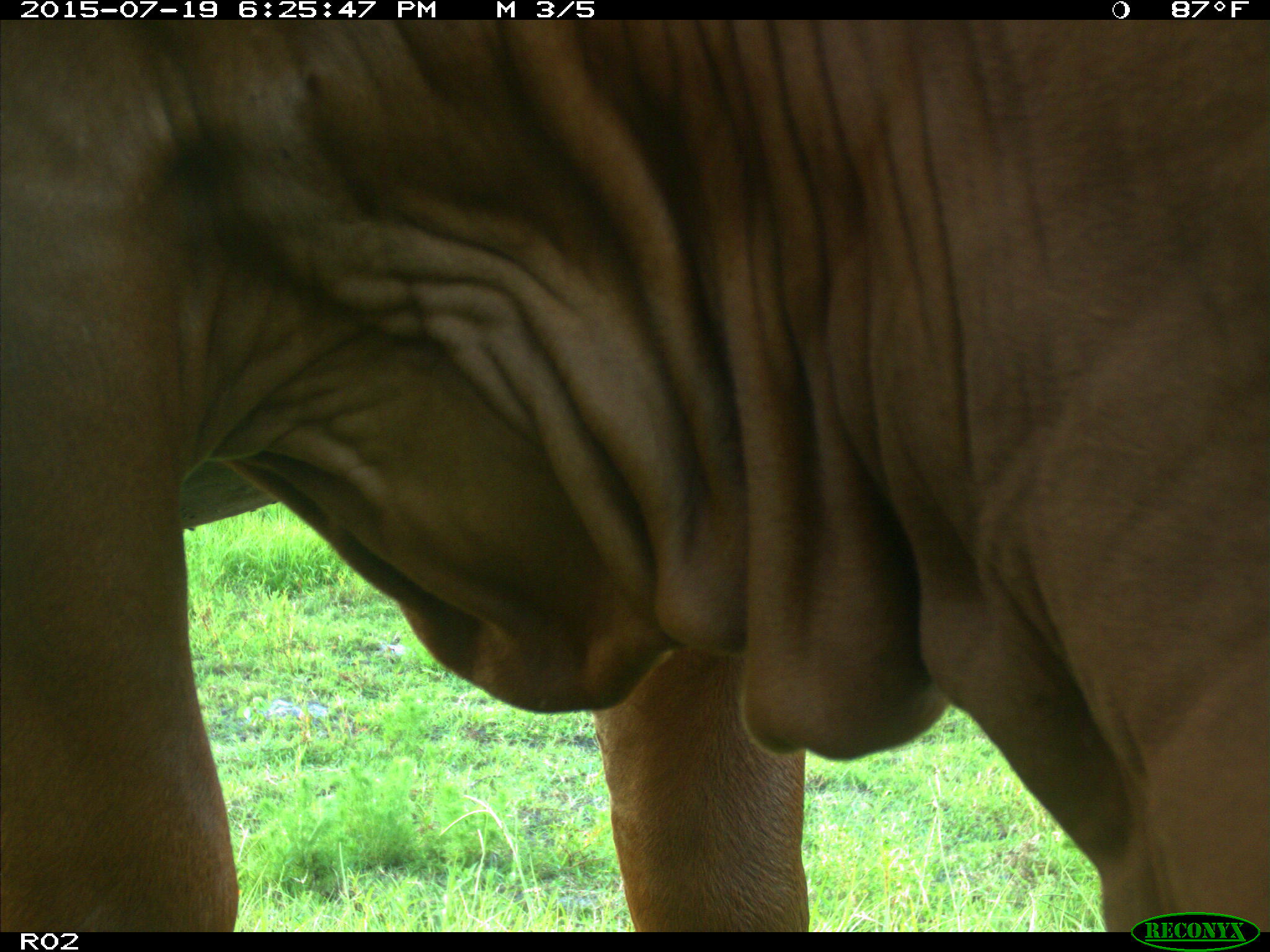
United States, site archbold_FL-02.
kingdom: Animalia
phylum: Chordata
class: Mammalia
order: Artiodactyla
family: Bovidae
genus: Bos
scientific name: Bos taurus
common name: domestic cow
Bos taurus (domestic cow).